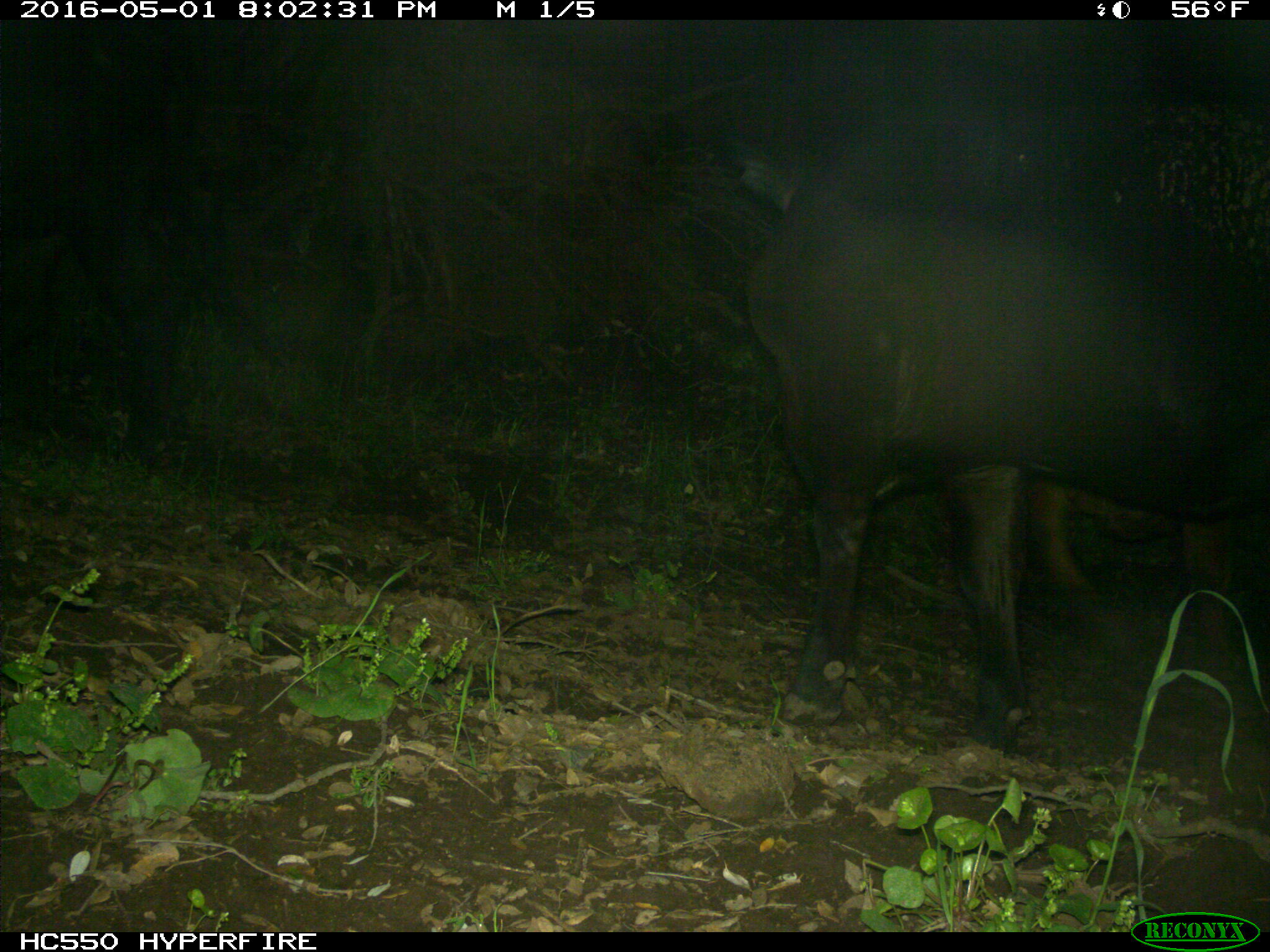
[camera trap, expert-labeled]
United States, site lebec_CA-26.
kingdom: Animalia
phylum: Chordata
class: Mammalia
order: Artiodactyla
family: Bovidae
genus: Bos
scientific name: Bos taurus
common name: domestic cow